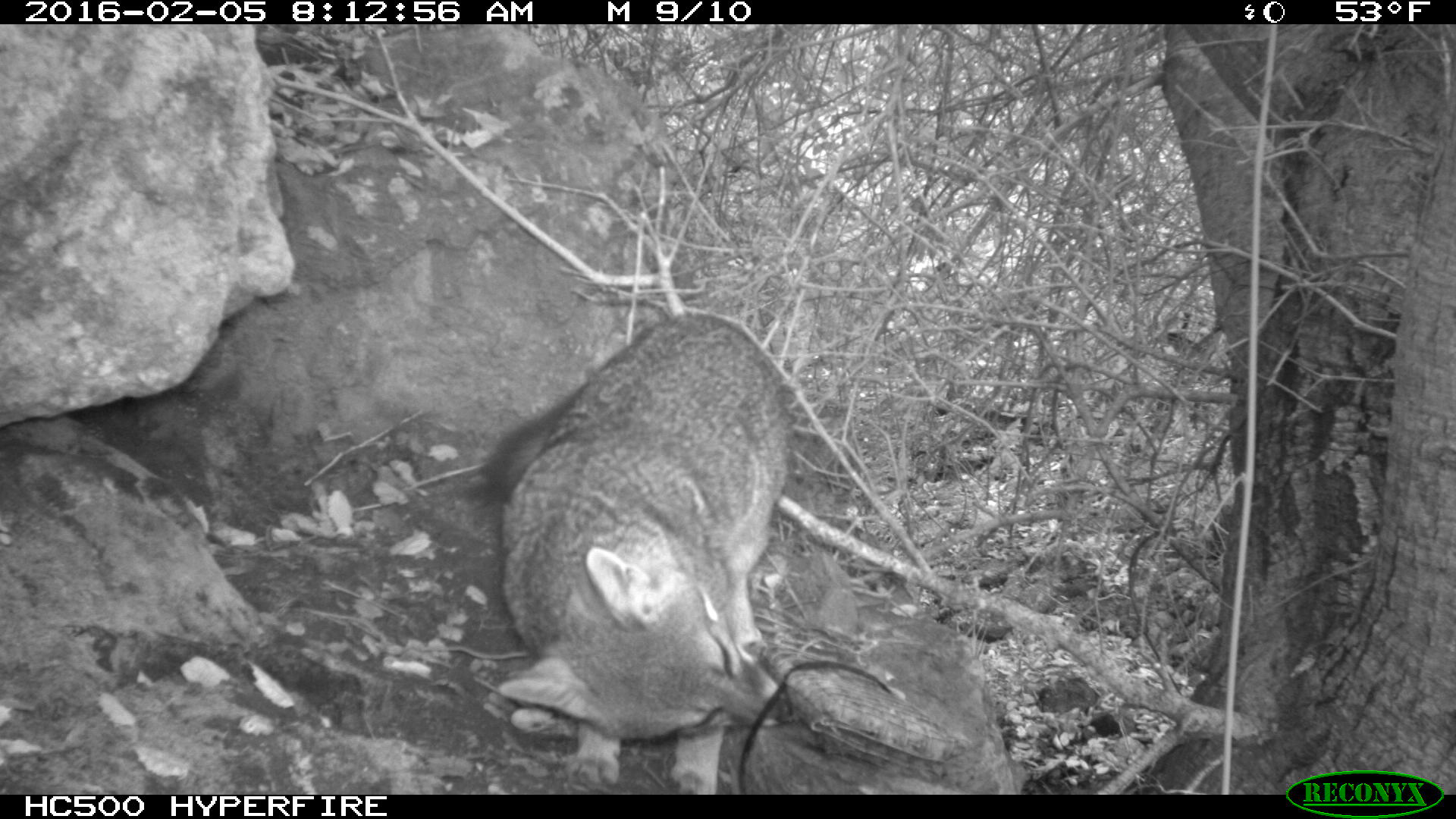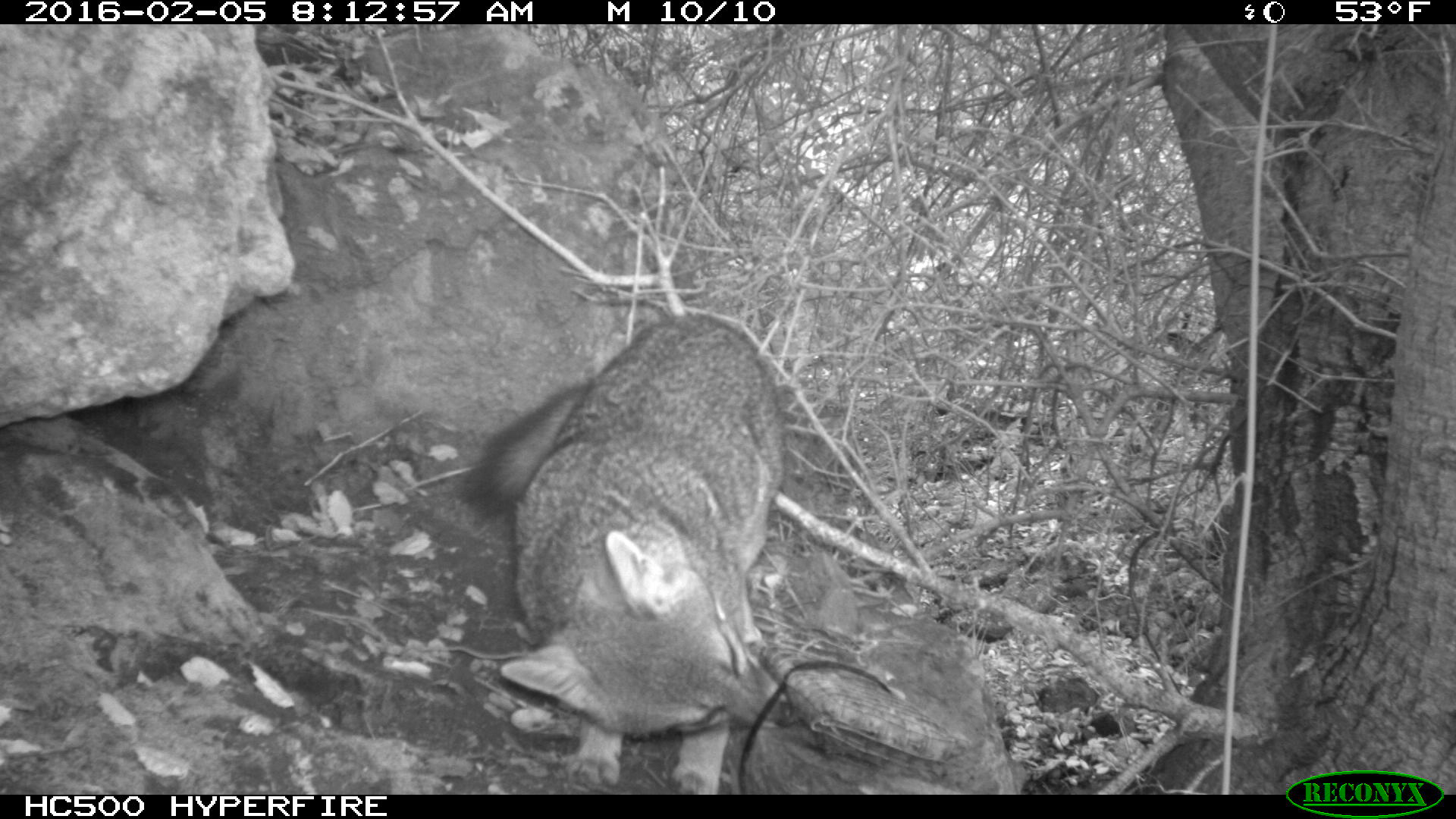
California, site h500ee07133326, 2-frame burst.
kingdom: Animalia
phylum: Chordata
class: Mammalia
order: Carnivora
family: Canidae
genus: Urocyon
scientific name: Urocyon littoralis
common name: island fox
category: fox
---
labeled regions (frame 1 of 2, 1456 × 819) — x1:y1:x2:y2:
fox: 460:312:795:795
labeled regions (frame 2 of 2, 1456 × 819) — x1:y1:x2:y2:
fox: 452:312:792:795